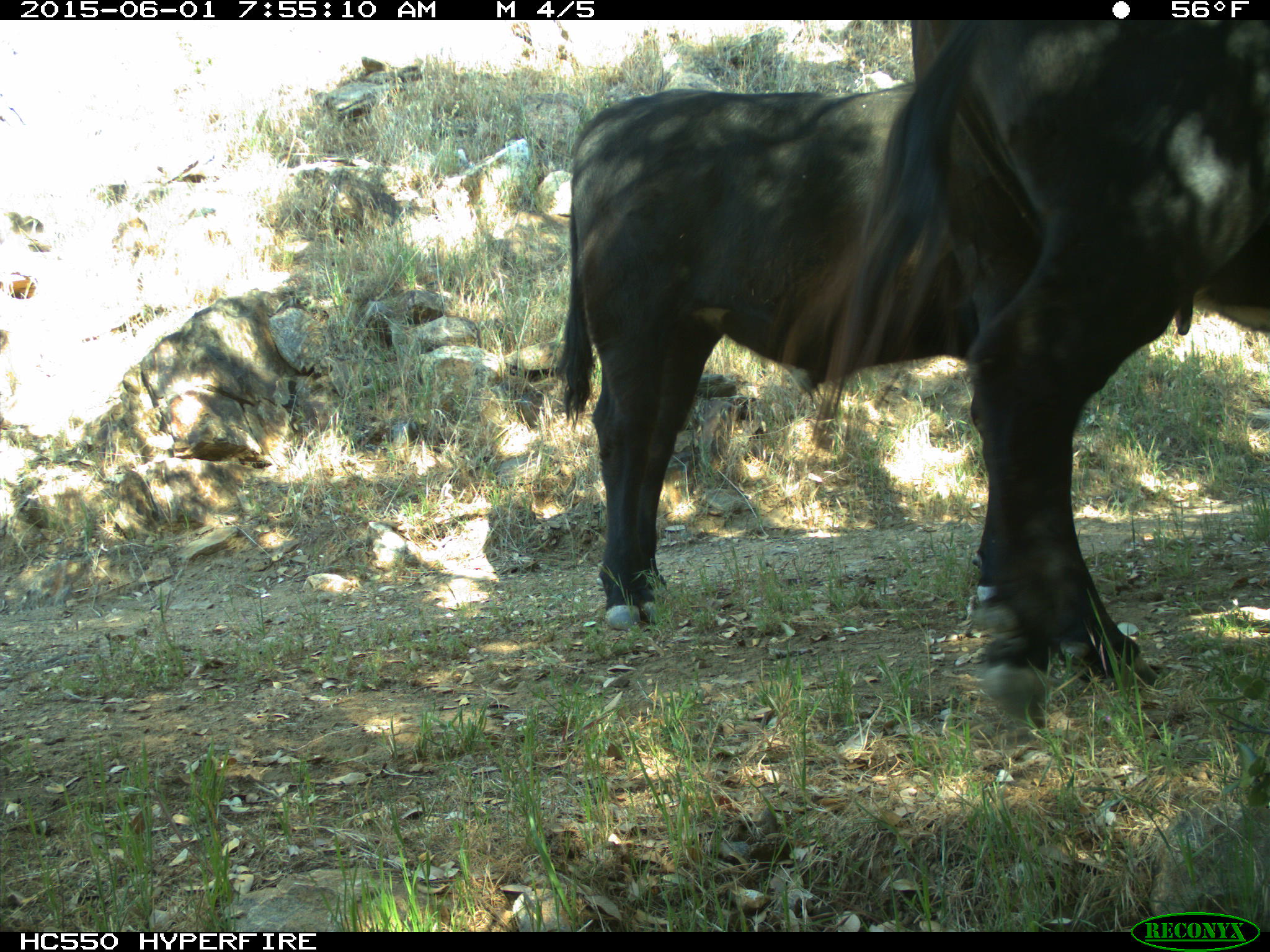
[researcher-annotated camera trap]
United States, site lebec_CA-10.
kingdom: Animalia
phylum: Chordata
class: Mammalia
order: Artiodactyla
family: Bovidae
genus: Bos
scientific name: Bos taurus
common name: domestic cow